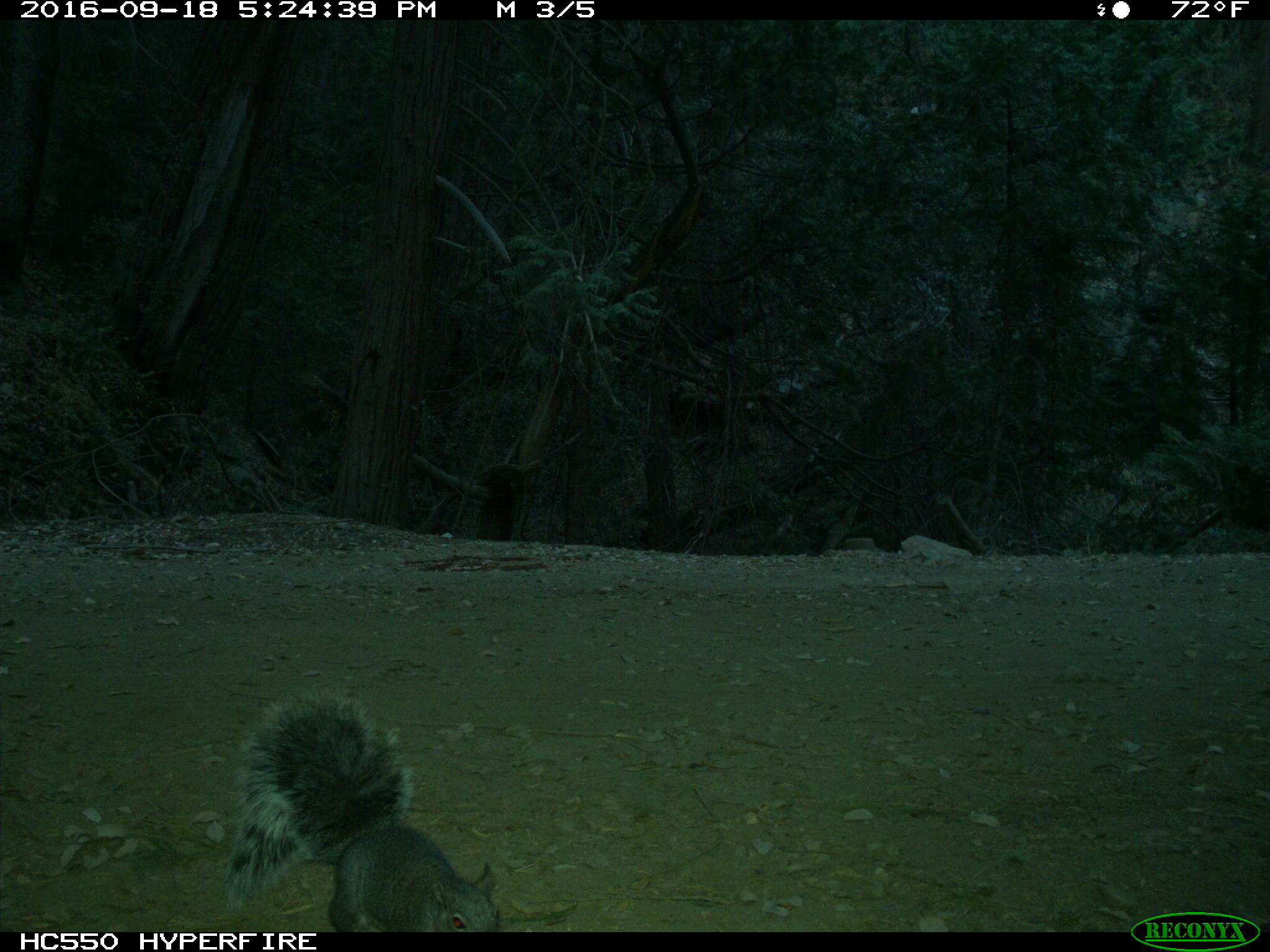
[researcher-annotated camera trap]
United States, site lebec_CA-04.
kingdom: Animalia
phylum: Chordata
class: Mammalia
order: Rodentia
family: Sciuridae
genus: Sciurus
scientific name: Sciurus carolinensis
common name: eastern gray squirrel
Sciurus carolinensis (eastern gray squirrel).